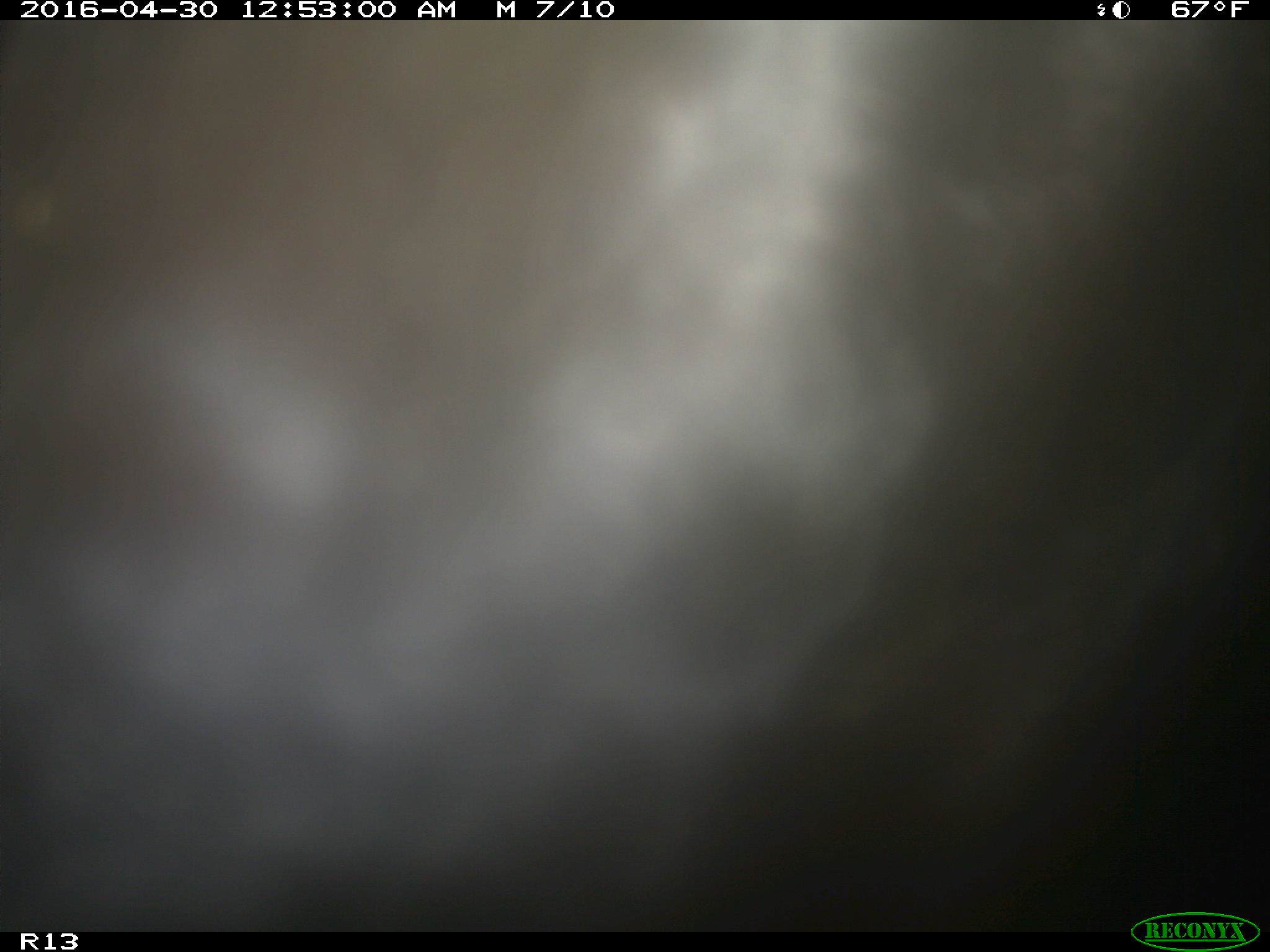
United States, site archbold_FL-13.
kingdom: Animalia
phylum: Chordata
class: Mammalia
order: Artiodactyla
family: Bovidae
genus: Bos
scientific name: Bos taurus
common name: domestic cow